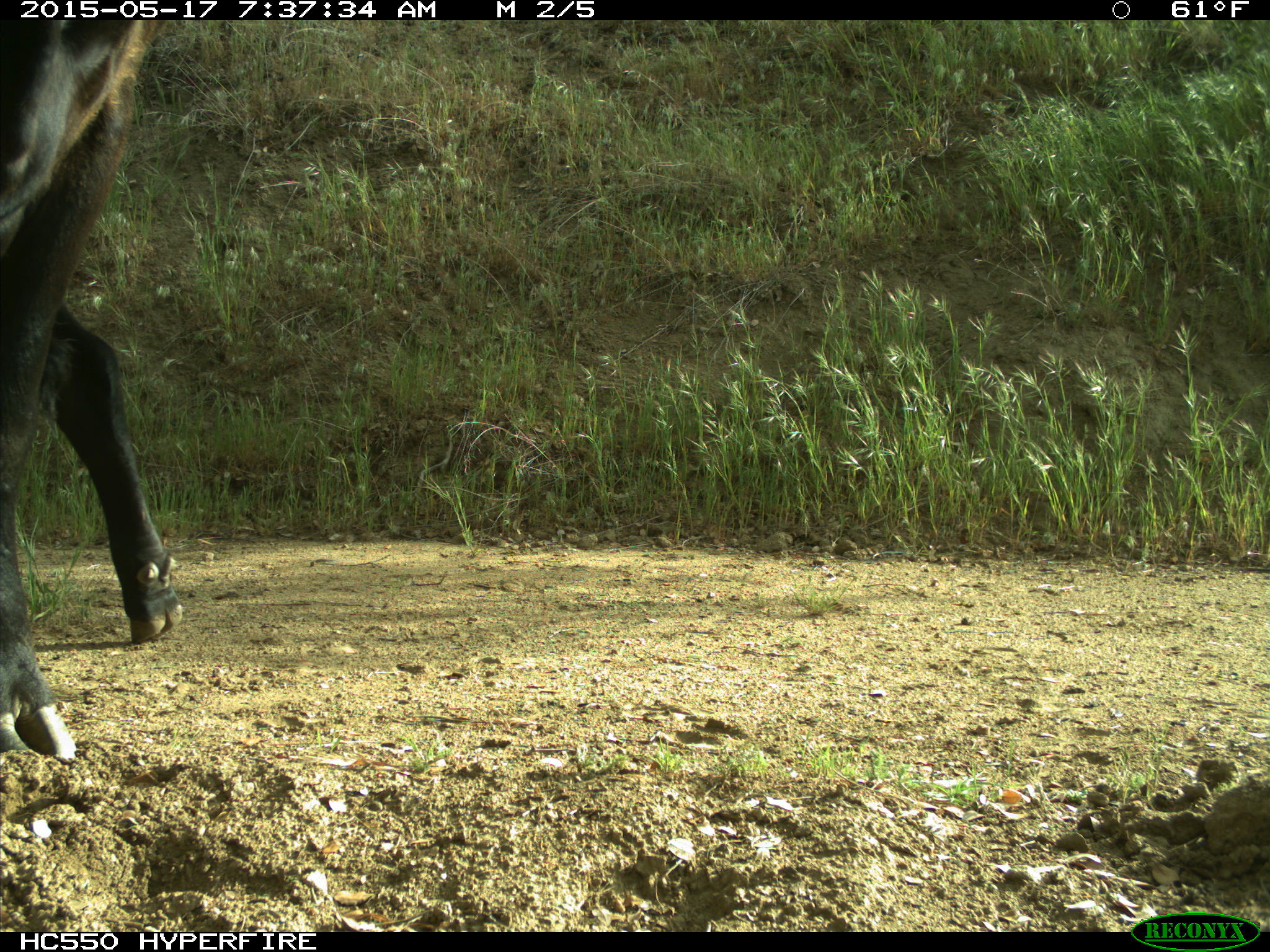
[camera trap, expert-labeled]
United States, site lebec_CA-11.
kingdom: Animalia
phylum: Chordata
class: Mammalia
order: Artiodactyla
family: Bovidae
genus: Bos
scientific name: Bos taurus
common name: domestic cow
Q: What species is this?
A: Bos taurus (domestic cow).